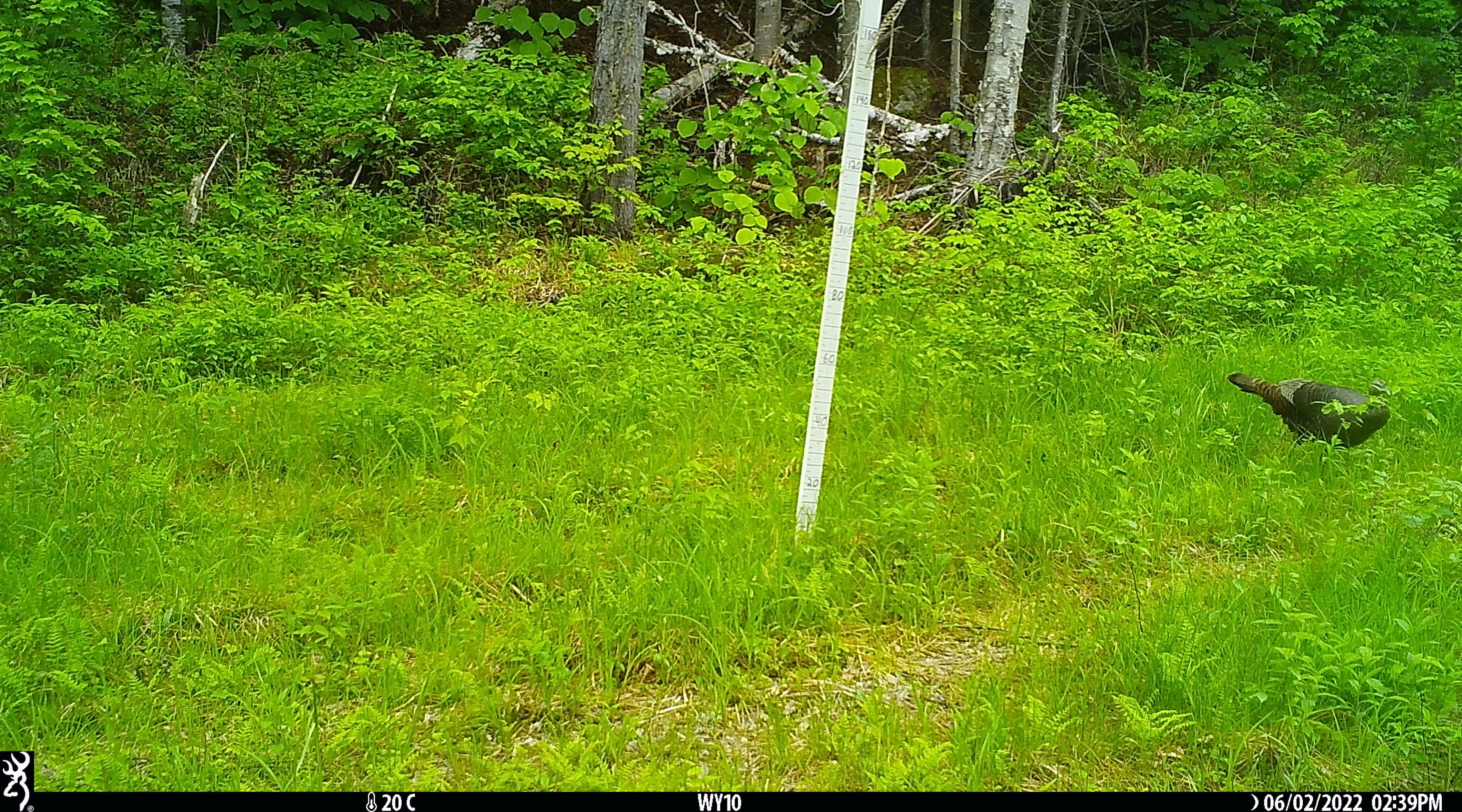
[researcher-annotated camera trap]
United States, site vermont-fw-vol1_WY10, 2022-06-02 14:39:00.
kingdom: Animalia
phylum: Chordata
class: Aves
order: Galliformes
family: Phasianidae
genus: Meleagris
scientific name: Meleagris gallopavo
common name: wild turkey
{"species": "wild turkey (Meleagris gallopavo)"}